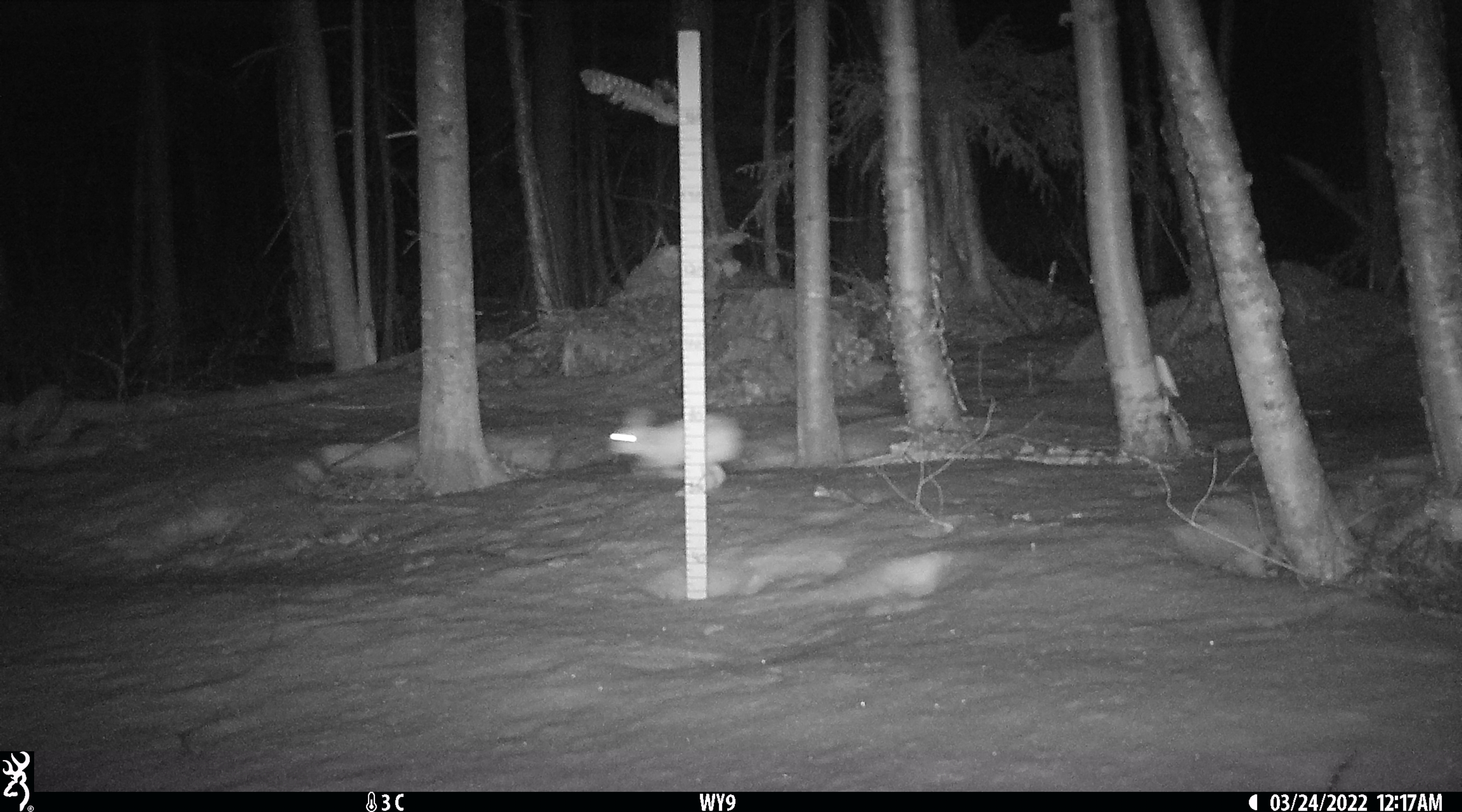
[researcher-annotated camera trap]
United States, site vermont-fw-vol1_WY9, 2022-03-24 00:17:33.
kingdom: Animalia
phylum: Chordata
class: Mammalia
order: Lagomorpha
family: Leporidae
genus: Lepus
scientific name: Lepus americanus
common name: snowshoe hare